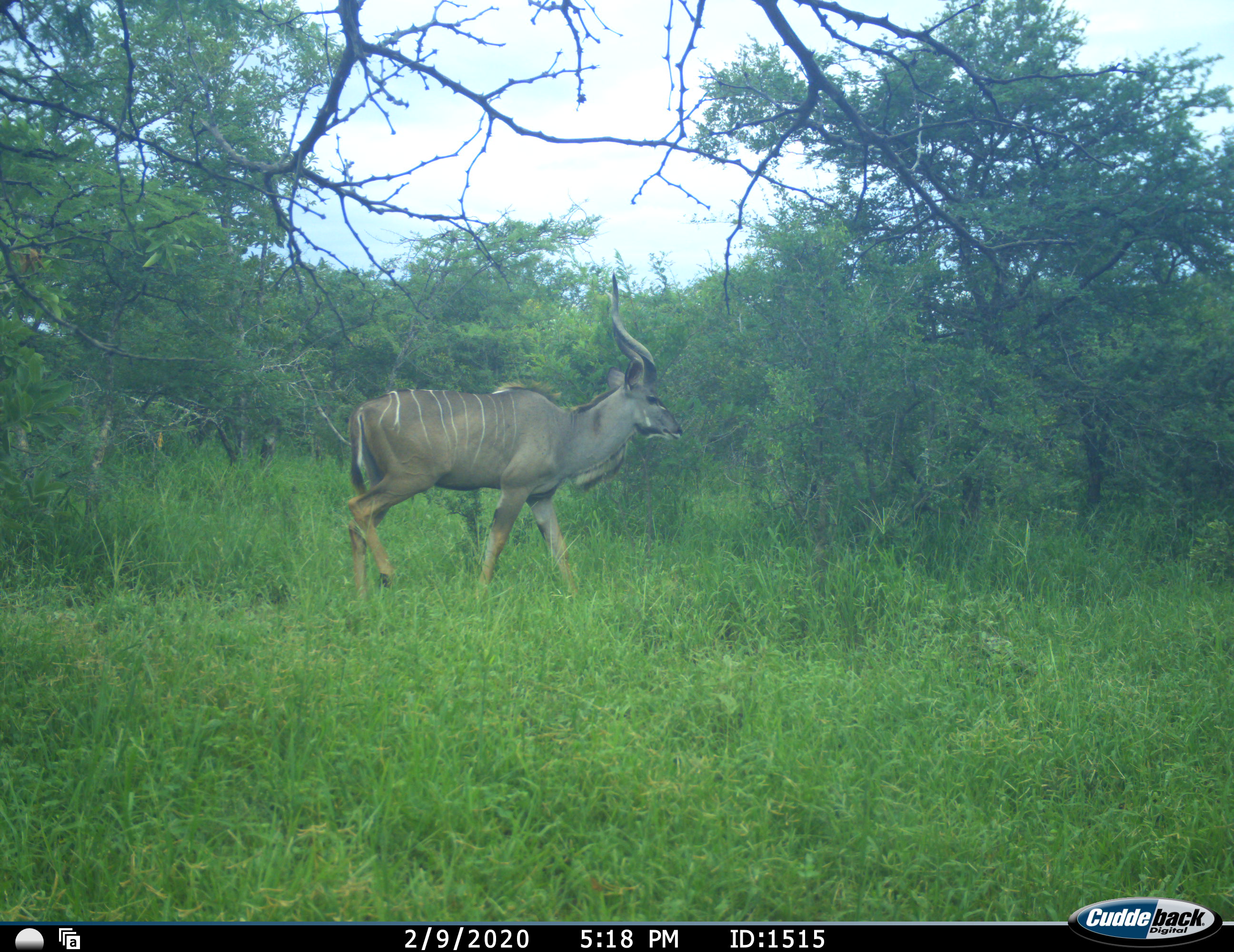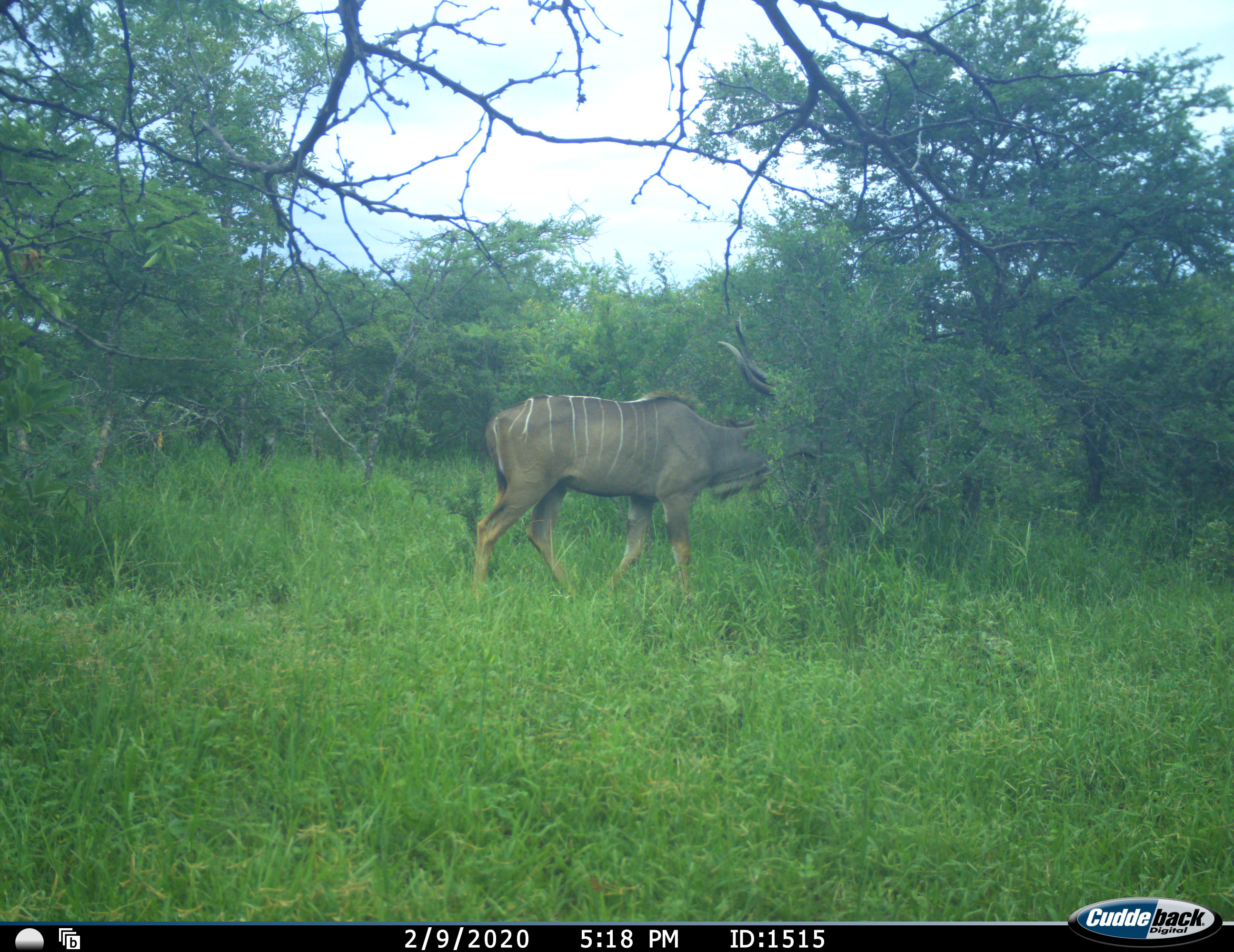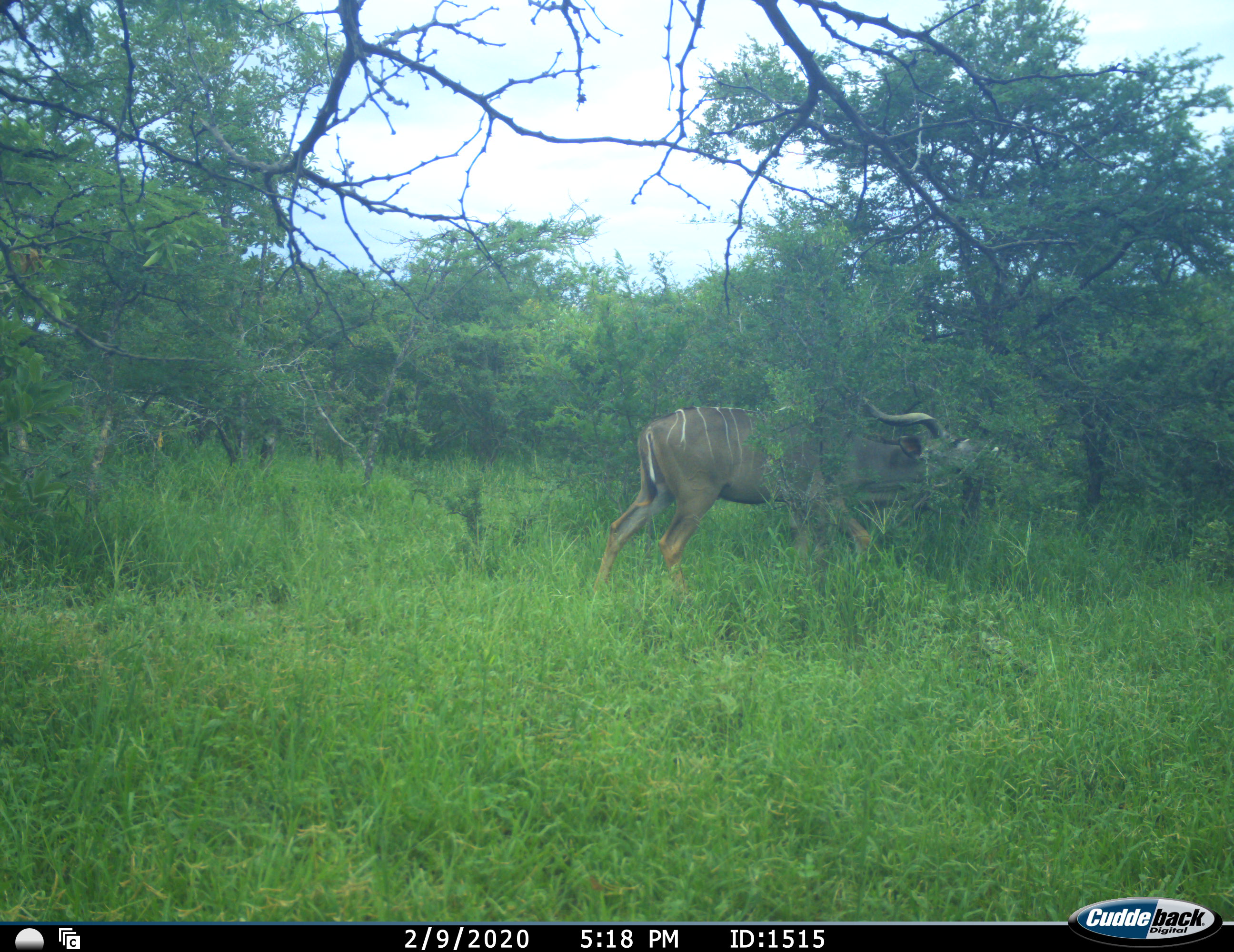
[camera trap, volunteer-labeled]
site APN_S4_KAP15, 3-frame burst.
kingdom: Animalia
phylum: Chordata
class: Mammalia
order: Artiodactyla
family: Bovidae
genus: Tragelaphus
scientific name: Tragelaphus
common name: kudu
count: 1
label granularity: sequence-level